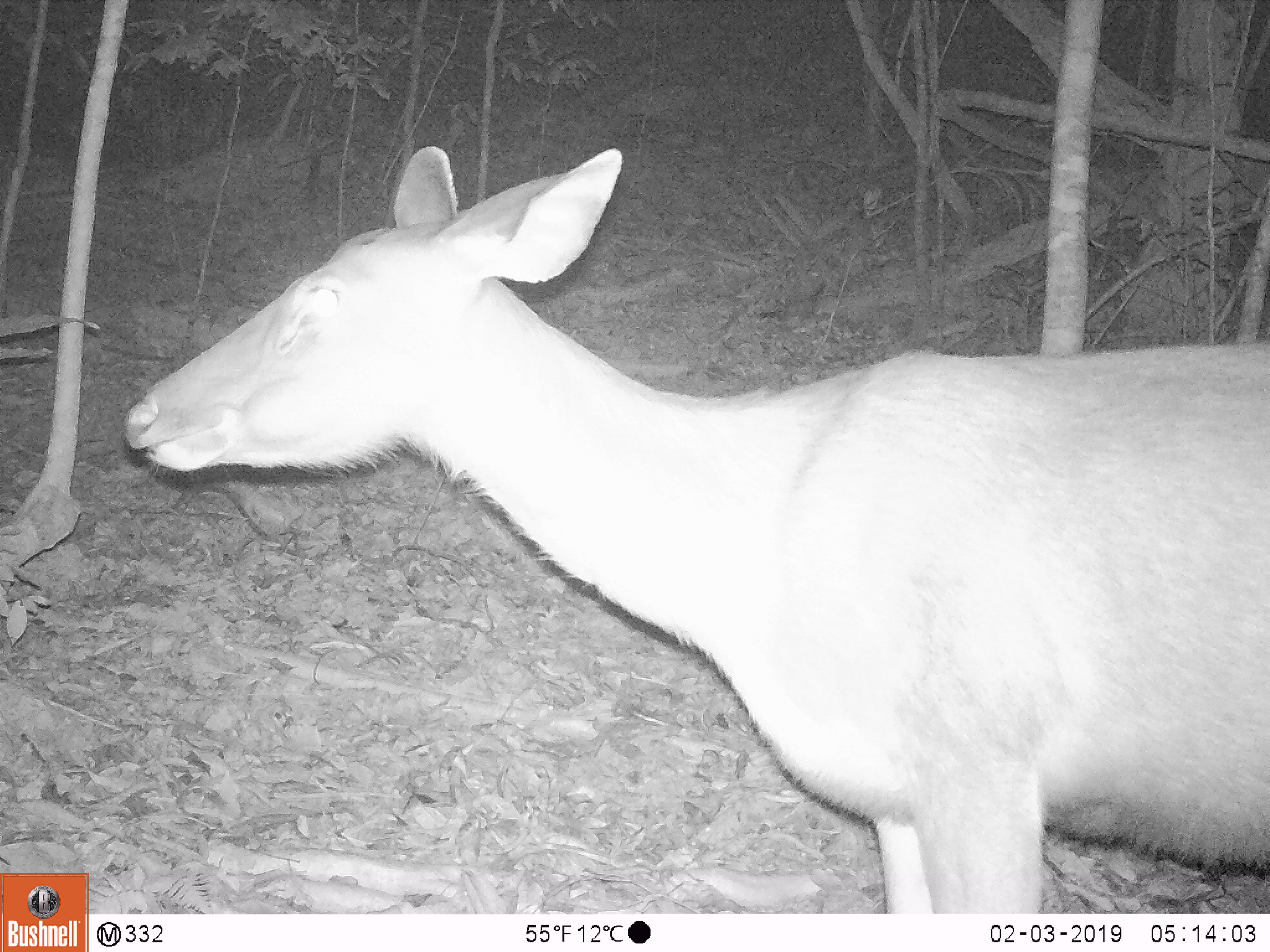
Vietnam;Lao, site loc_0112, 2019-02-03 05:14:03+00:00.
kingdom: Animalia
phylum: Chordata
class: Mammalia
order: Artiodactyla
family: Cervidae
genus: Rusa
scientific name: Rusa unicolor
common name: sambar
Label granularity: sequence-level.